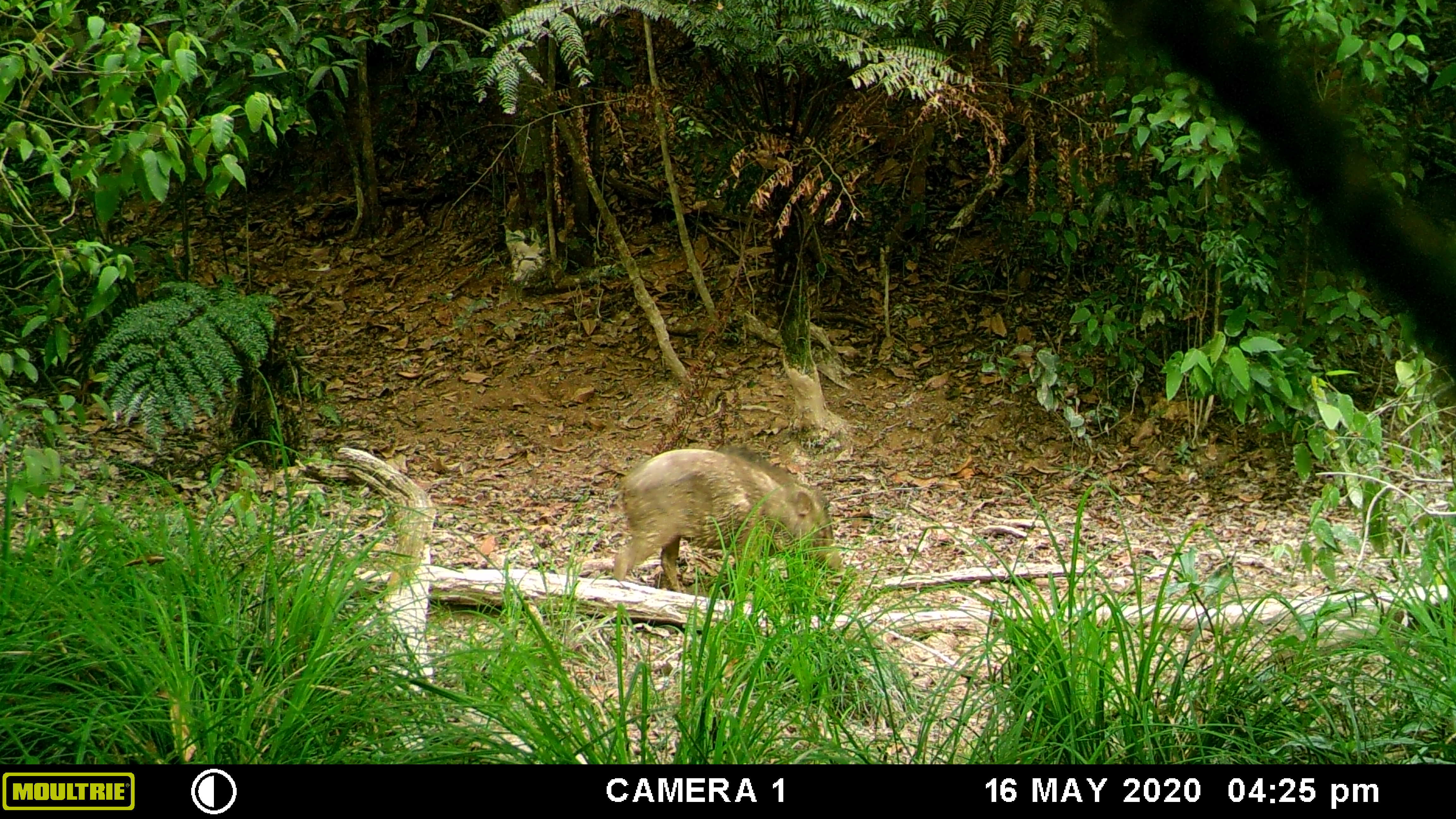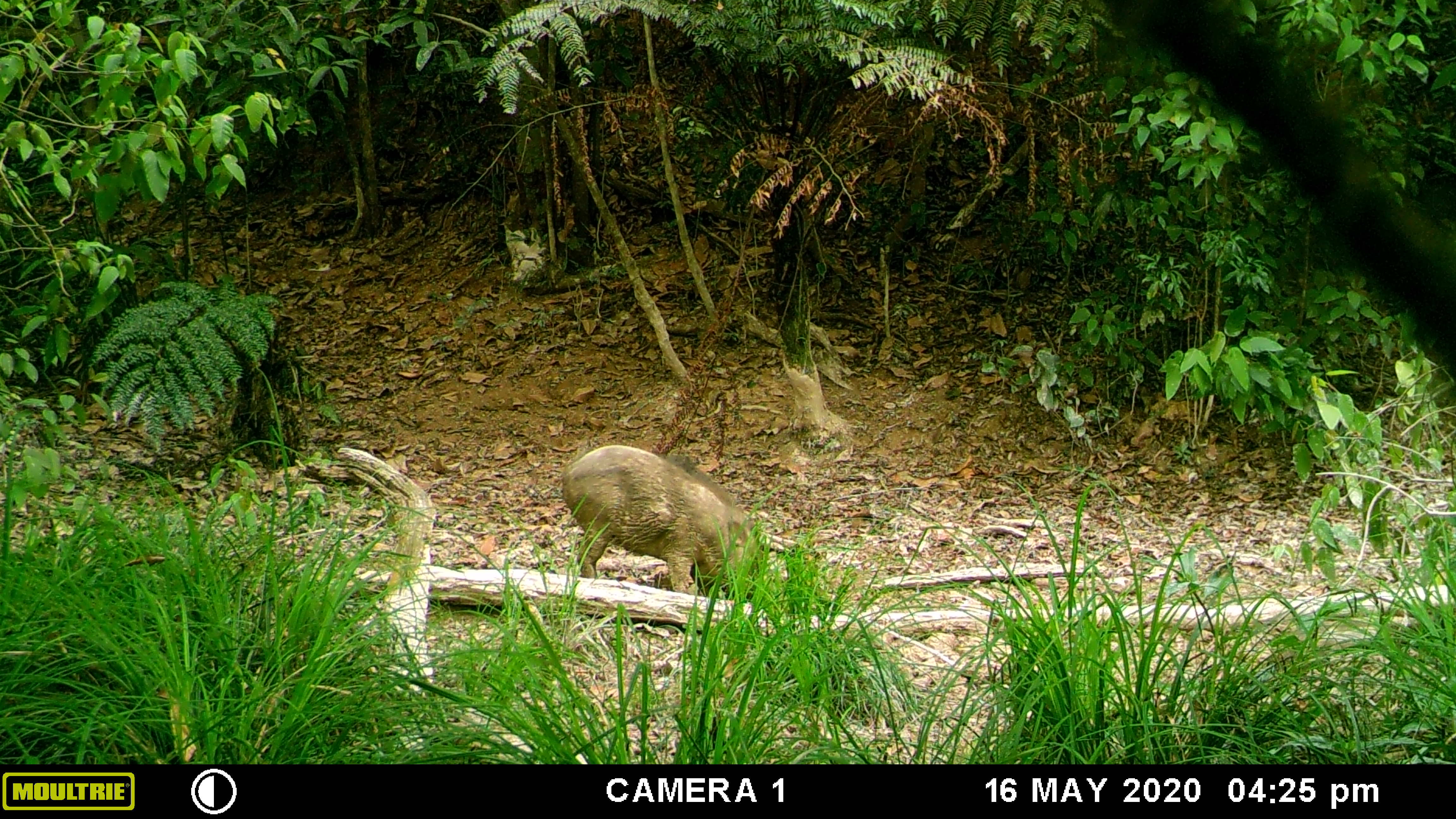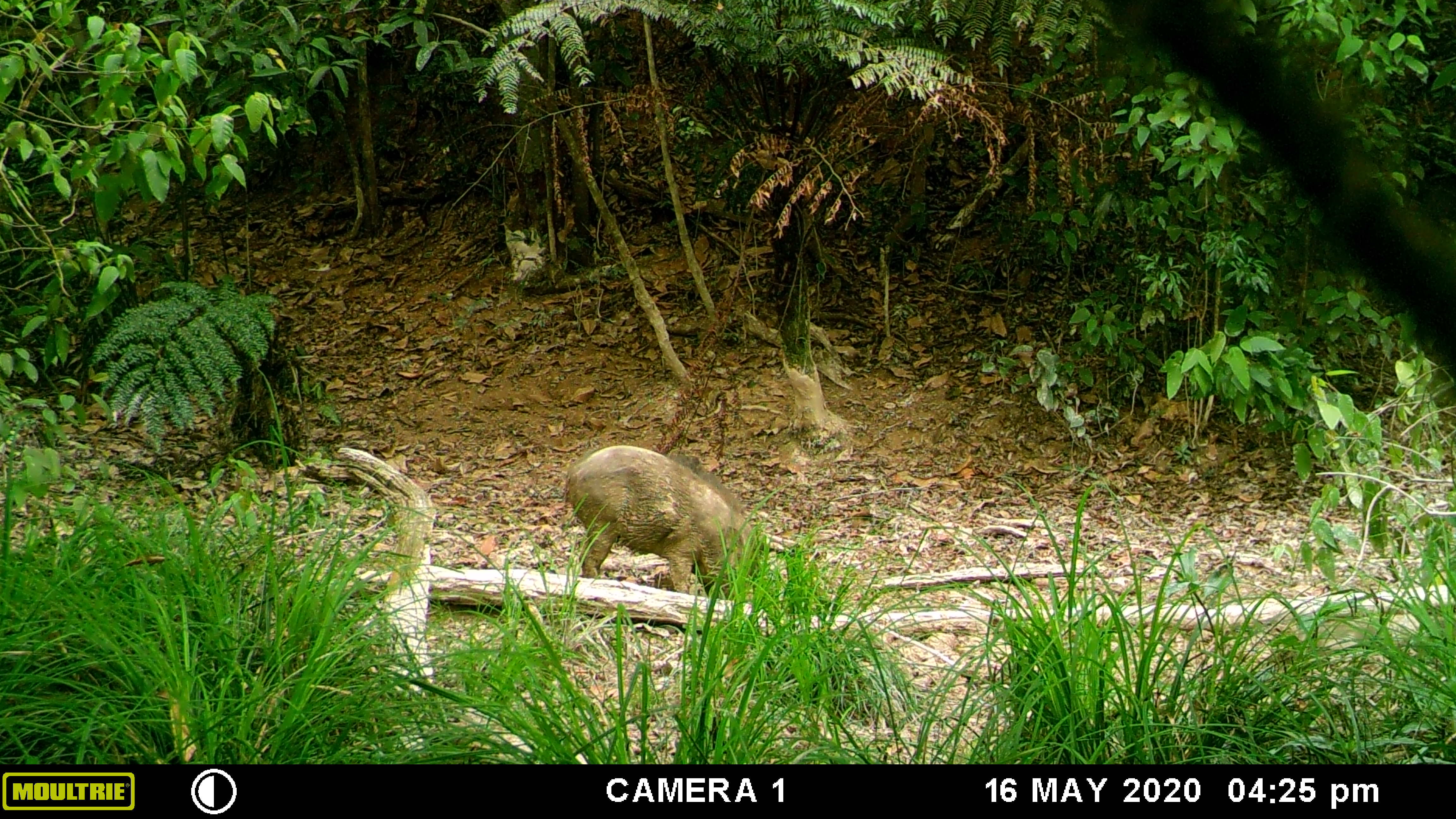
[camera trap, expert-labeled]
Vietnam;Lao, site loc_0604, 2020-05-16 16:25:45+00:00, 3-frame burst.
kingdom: Animalia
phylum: Chordata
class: Mammalia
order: Artiodactyla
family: Suidae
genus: Sus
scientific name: Sus scrofa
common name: eurasian wild pig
Eurasian wild pig (Sus scrofa). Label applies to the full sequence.